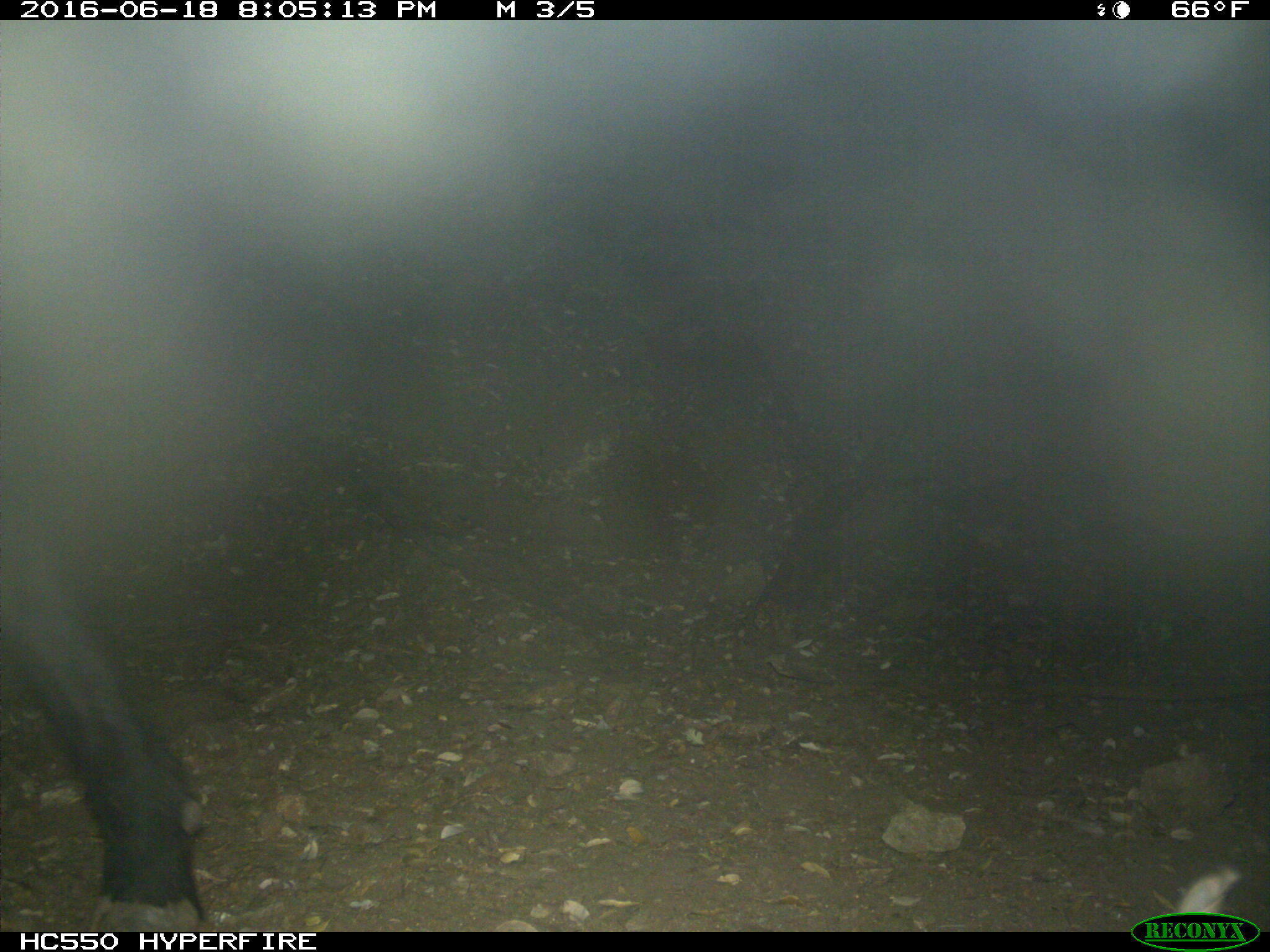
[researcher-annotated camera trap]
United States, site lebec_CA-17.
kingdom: Animalia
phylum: Chordata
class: Mammalia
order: Artiodactyla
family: Bovidae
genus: Bos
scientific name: Bos taurus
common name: domestic cow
Bos taurus (domestic cow).